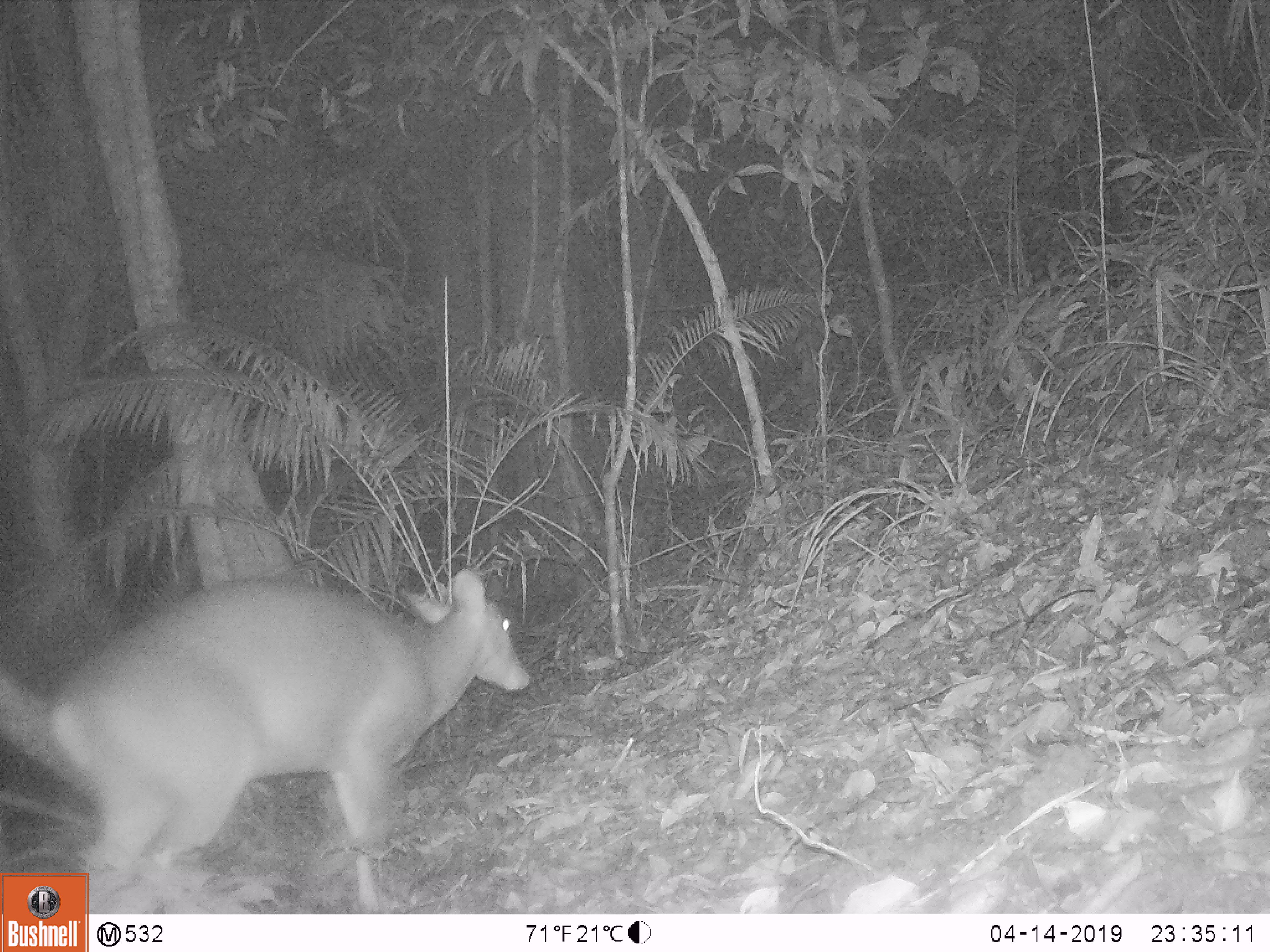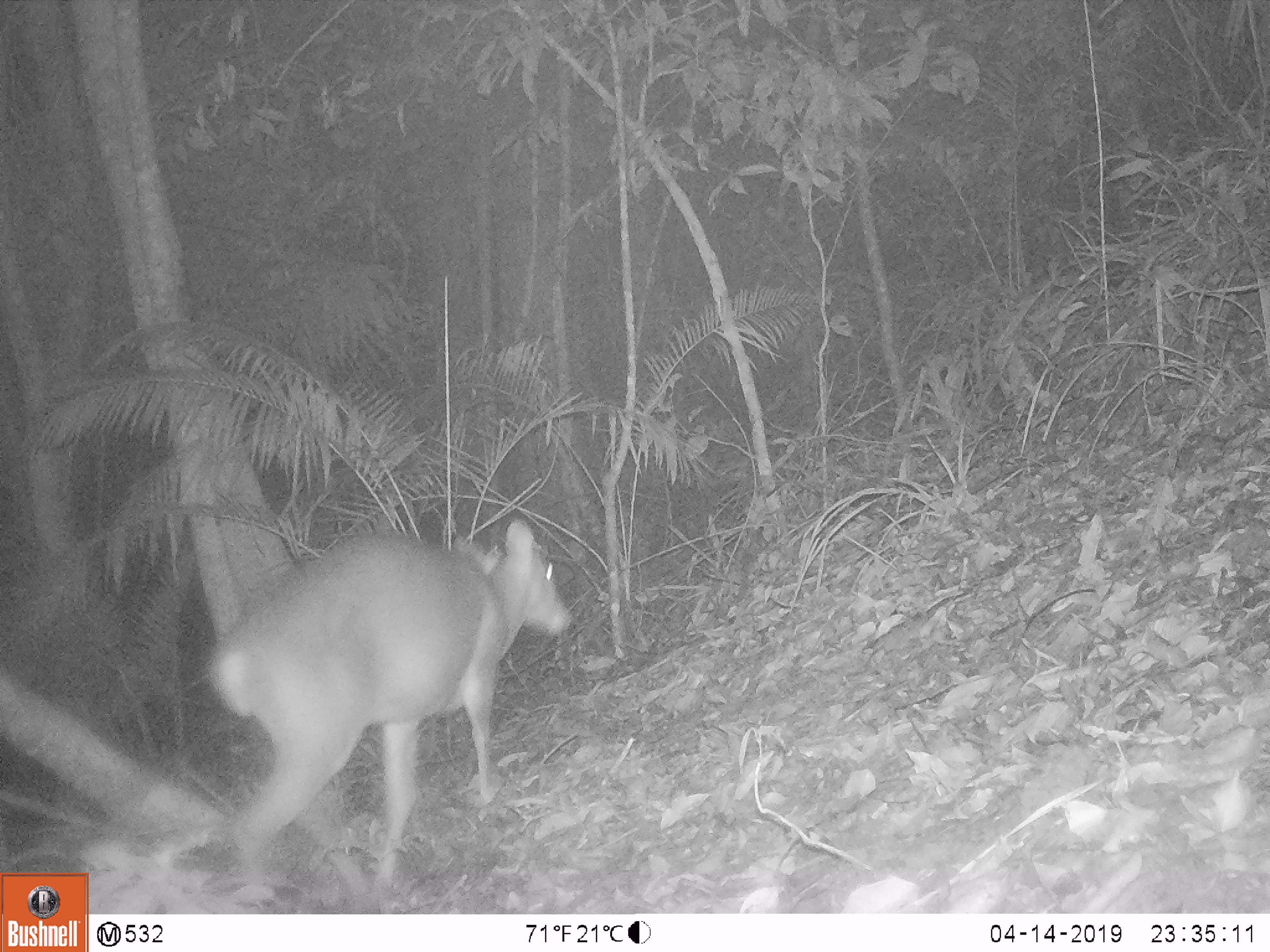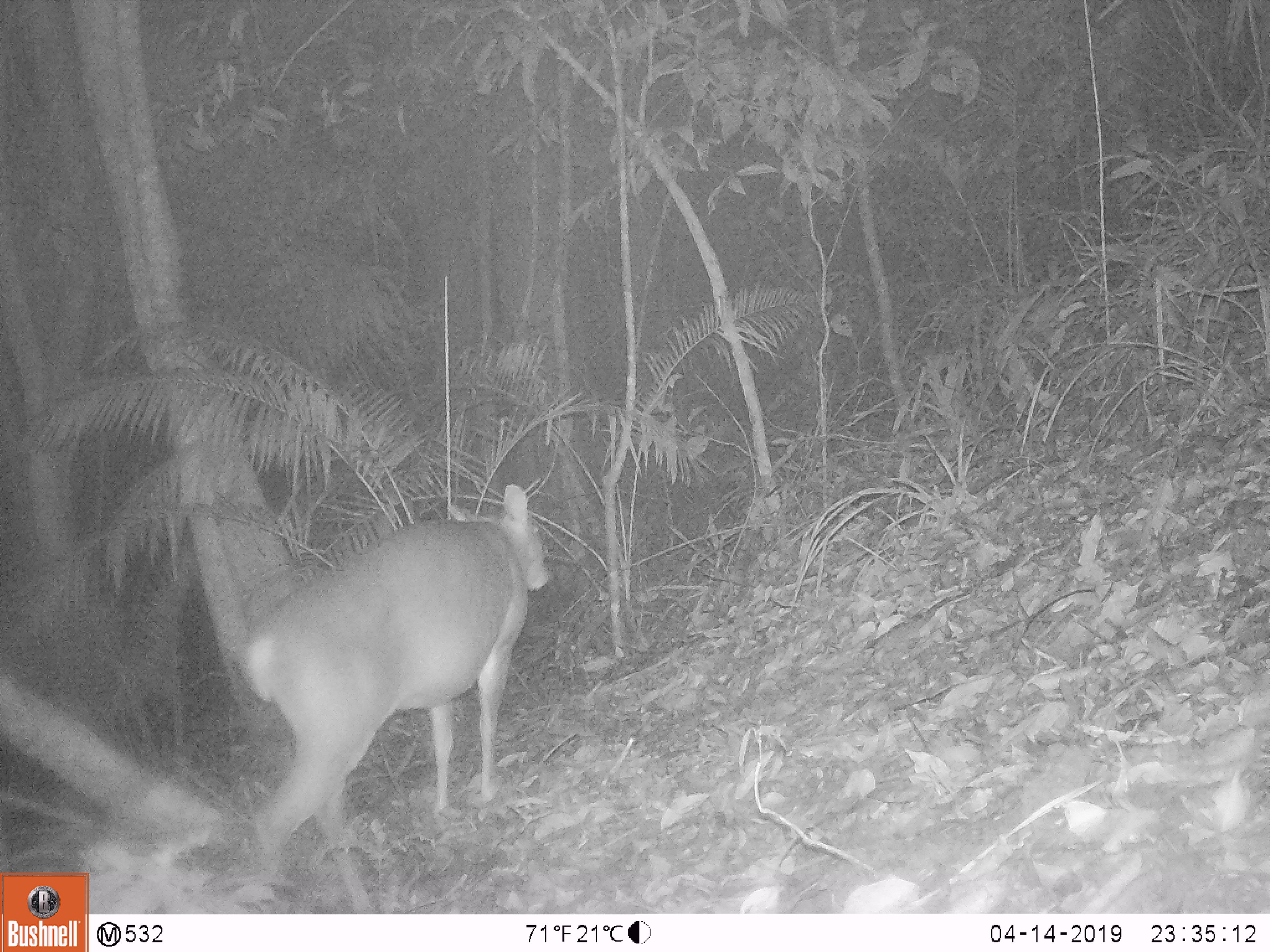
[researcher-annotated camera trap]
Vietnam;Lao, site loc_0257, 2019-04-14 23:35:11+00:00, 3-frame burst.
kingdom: Animalia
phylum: Chordata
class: Mammalia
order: Artiodactyla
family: Cervidae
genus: Muntiacus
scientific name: Muntiacus vuquangensis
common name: large-antlered muntjac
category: large antlered muntjac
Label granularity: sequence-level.